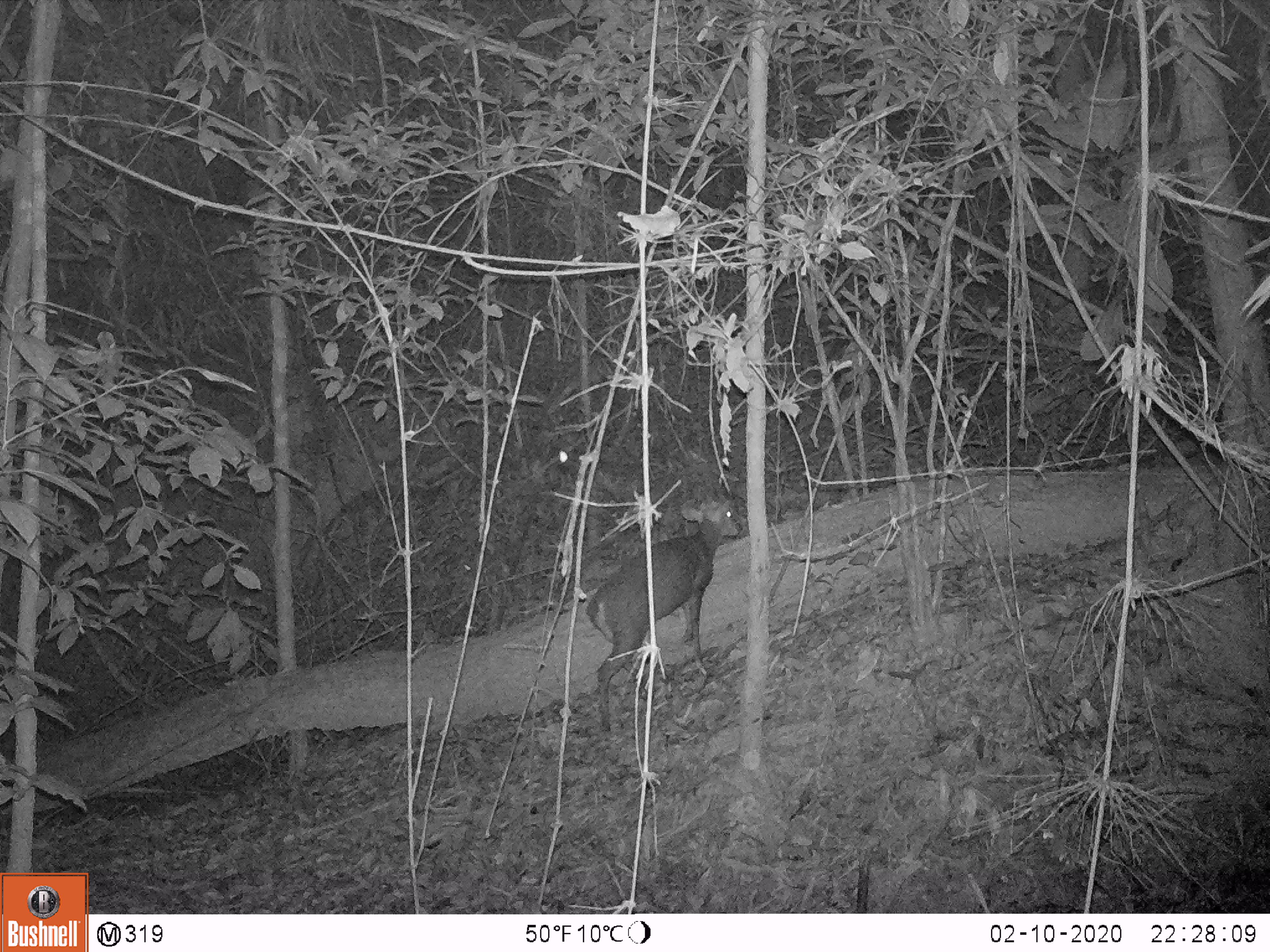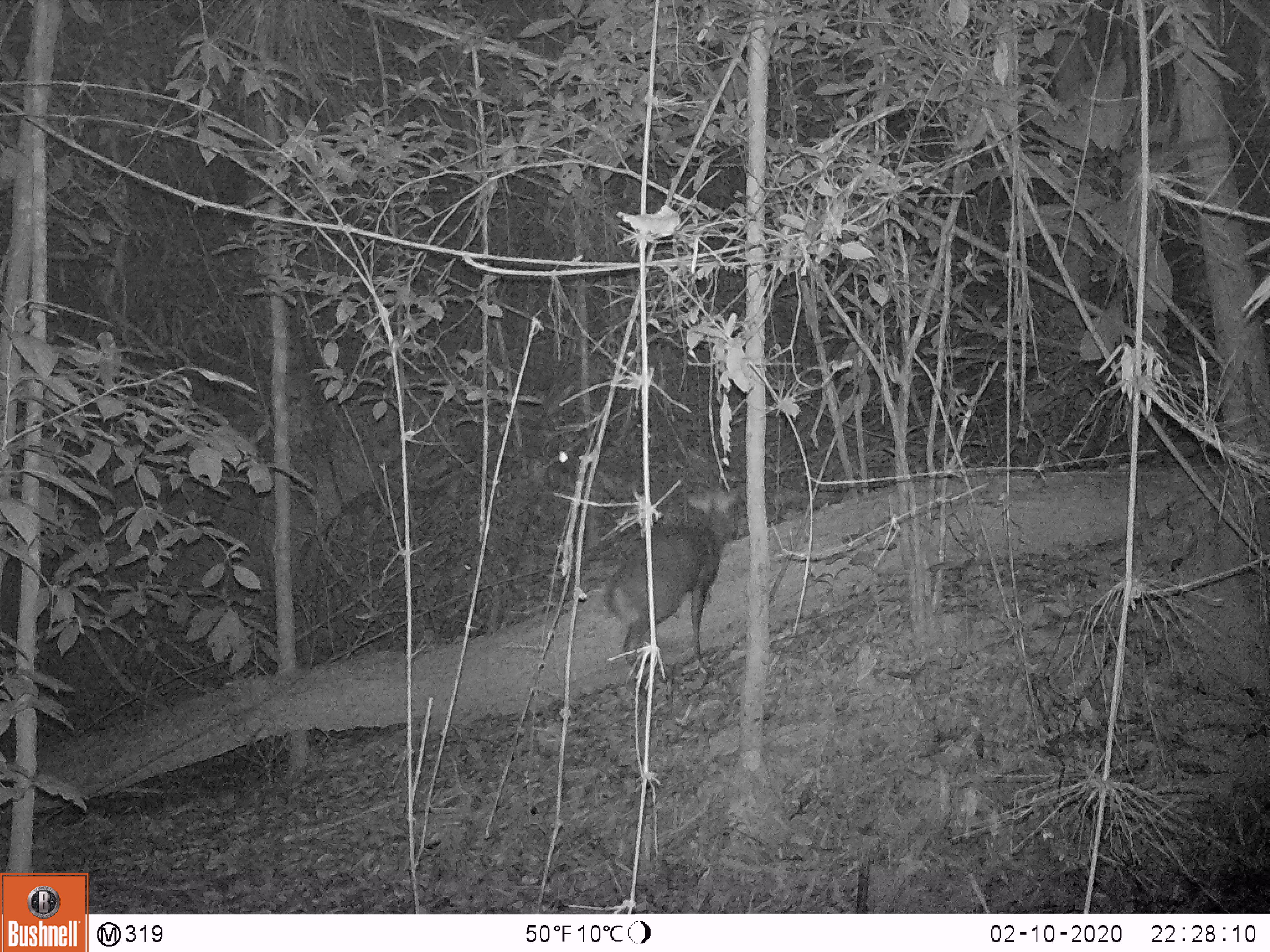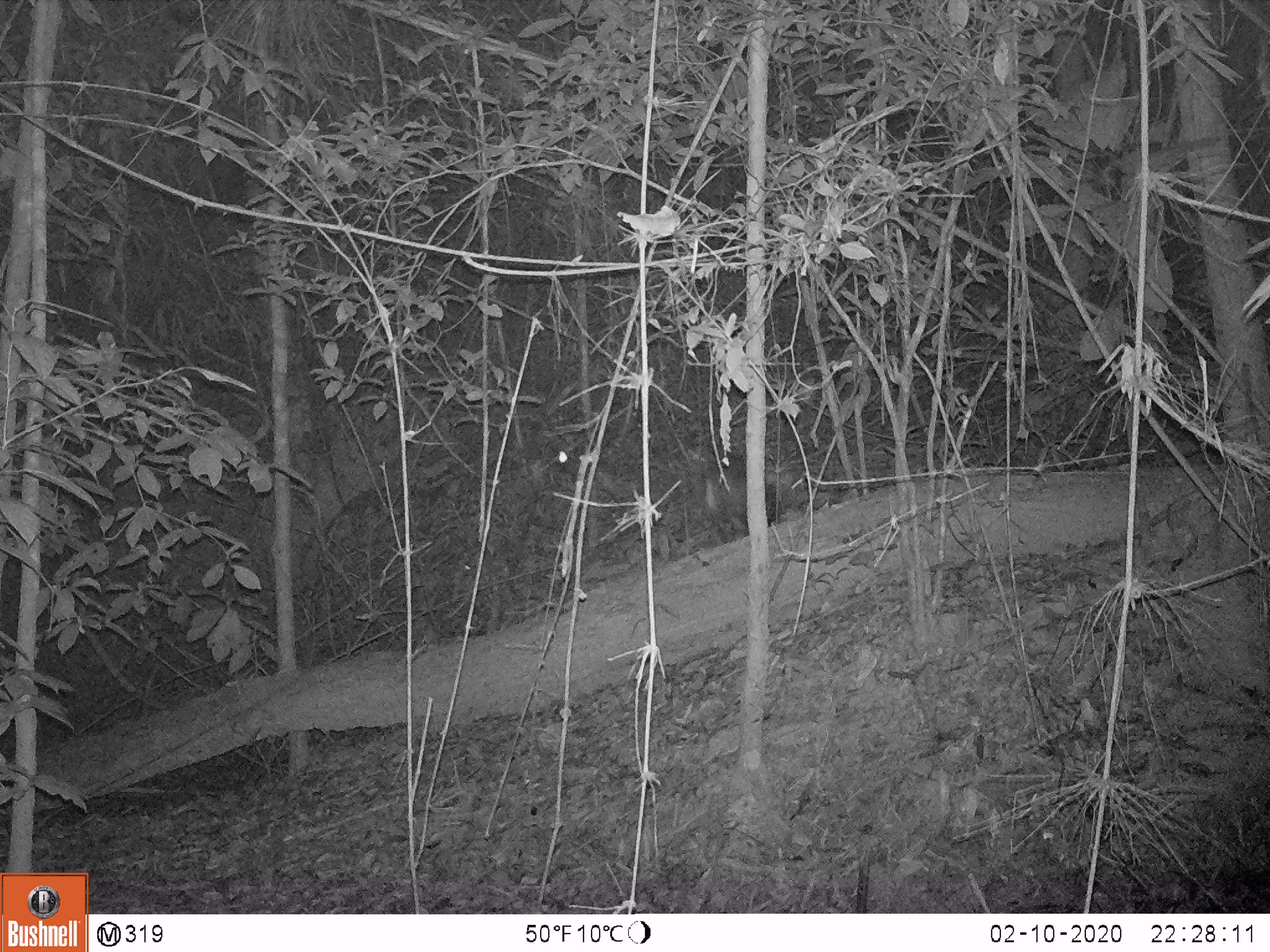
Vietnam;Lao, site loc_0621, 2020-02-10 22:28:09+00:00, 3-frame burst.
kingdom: Animalia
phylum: Chordata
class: Mammalia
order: Artiodactyla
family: Cervidae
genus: Muntiacus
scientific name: Muntiacus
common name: muntjacs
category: unidentified muntjac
Unidentified muntjac (muntjacs) (Muntiacus). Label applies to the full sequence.